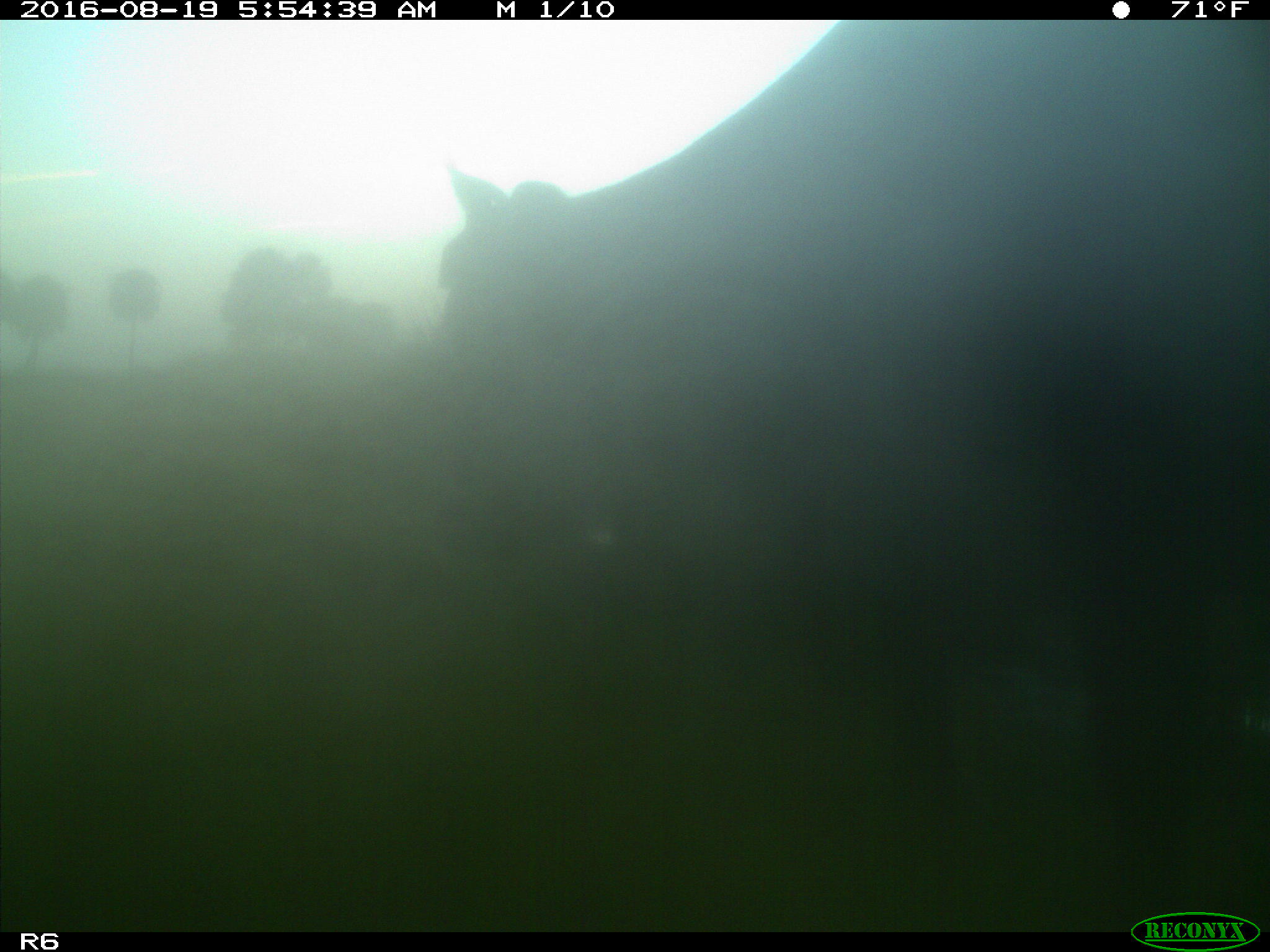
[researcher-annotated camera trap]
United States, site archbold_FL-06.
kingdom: Animalia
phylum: Chordata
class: Mammalia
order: Artiodactyla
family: Bovidae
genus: Bos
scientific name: Bos taurus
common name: domestic cow